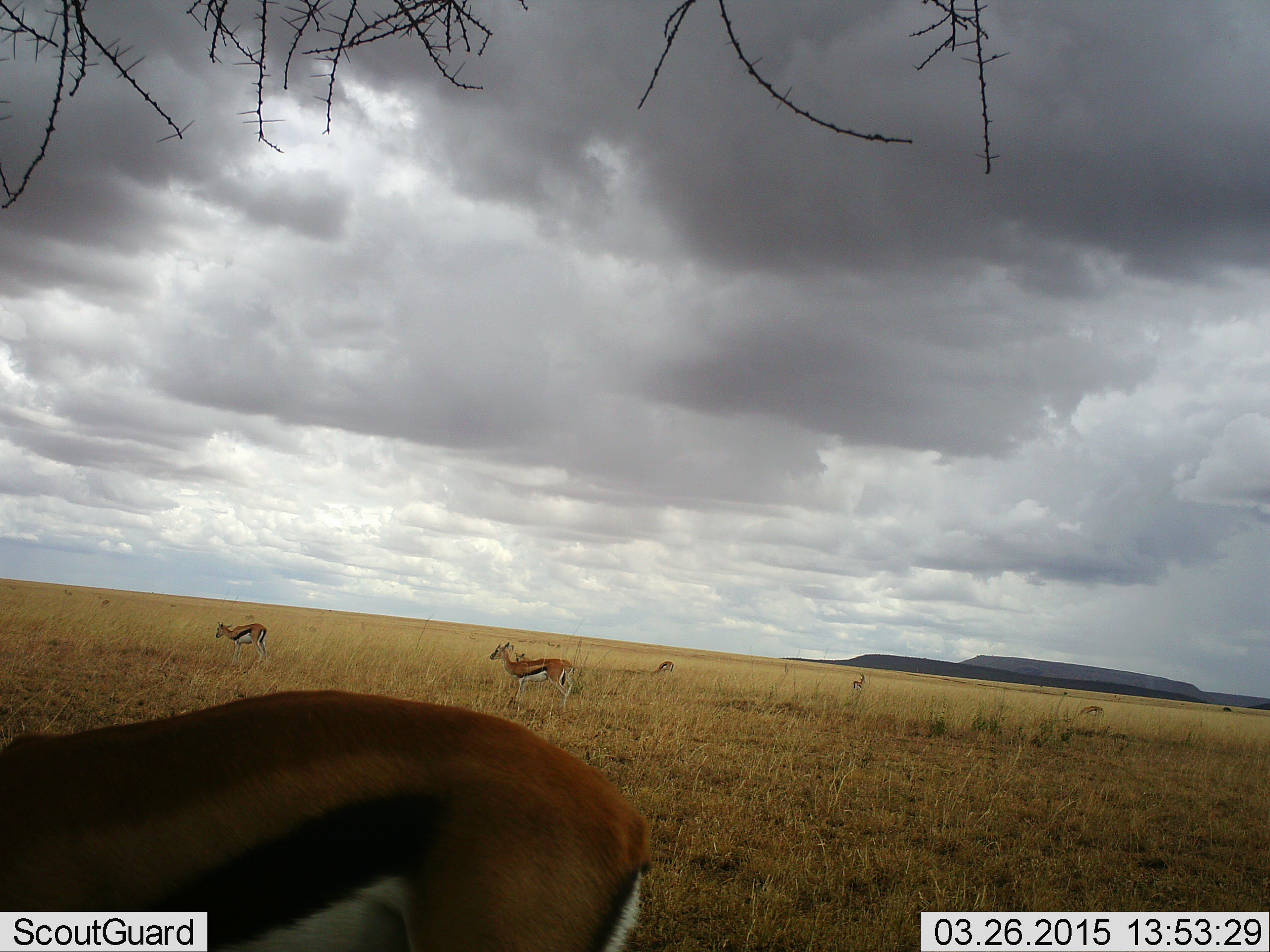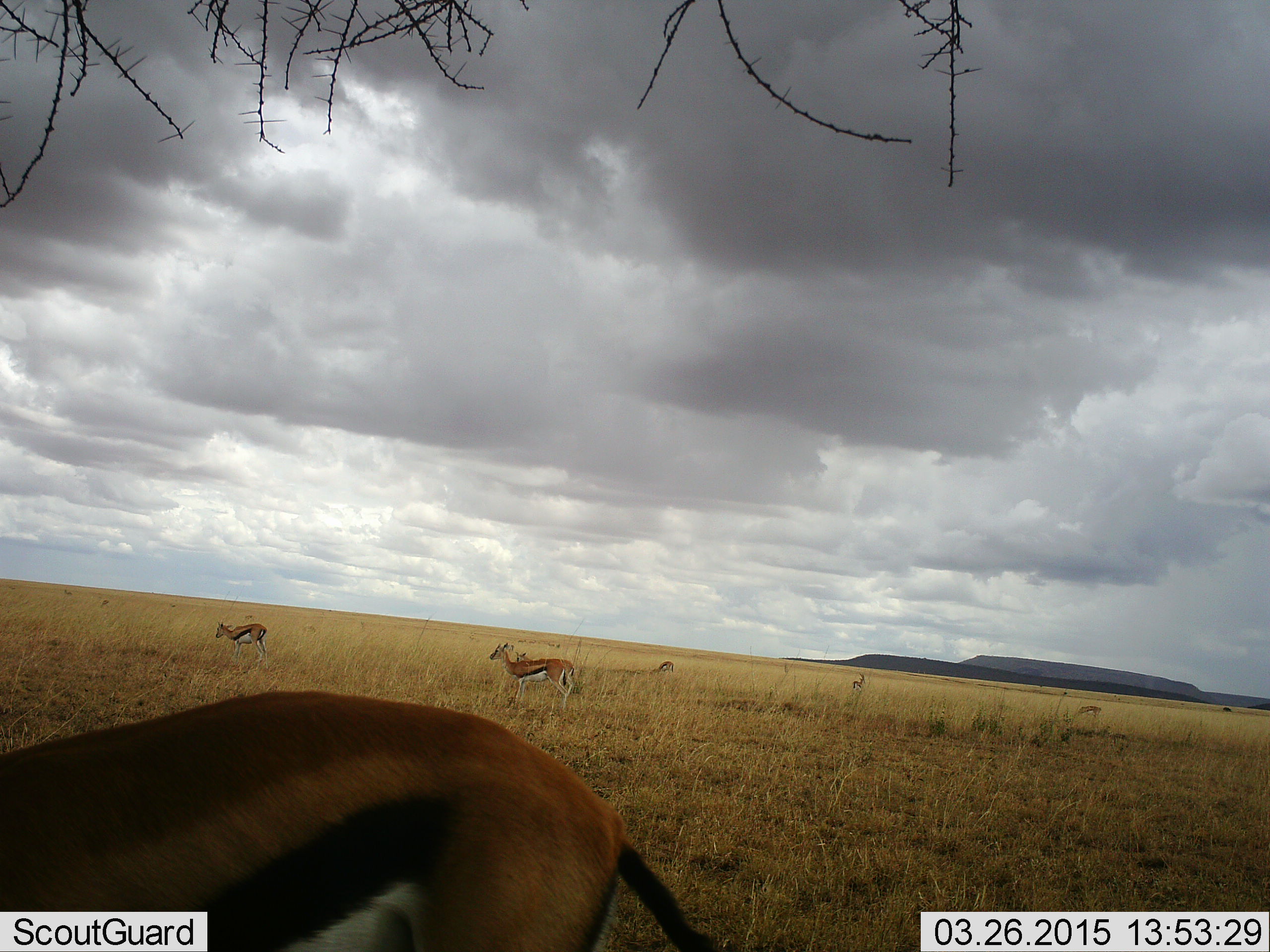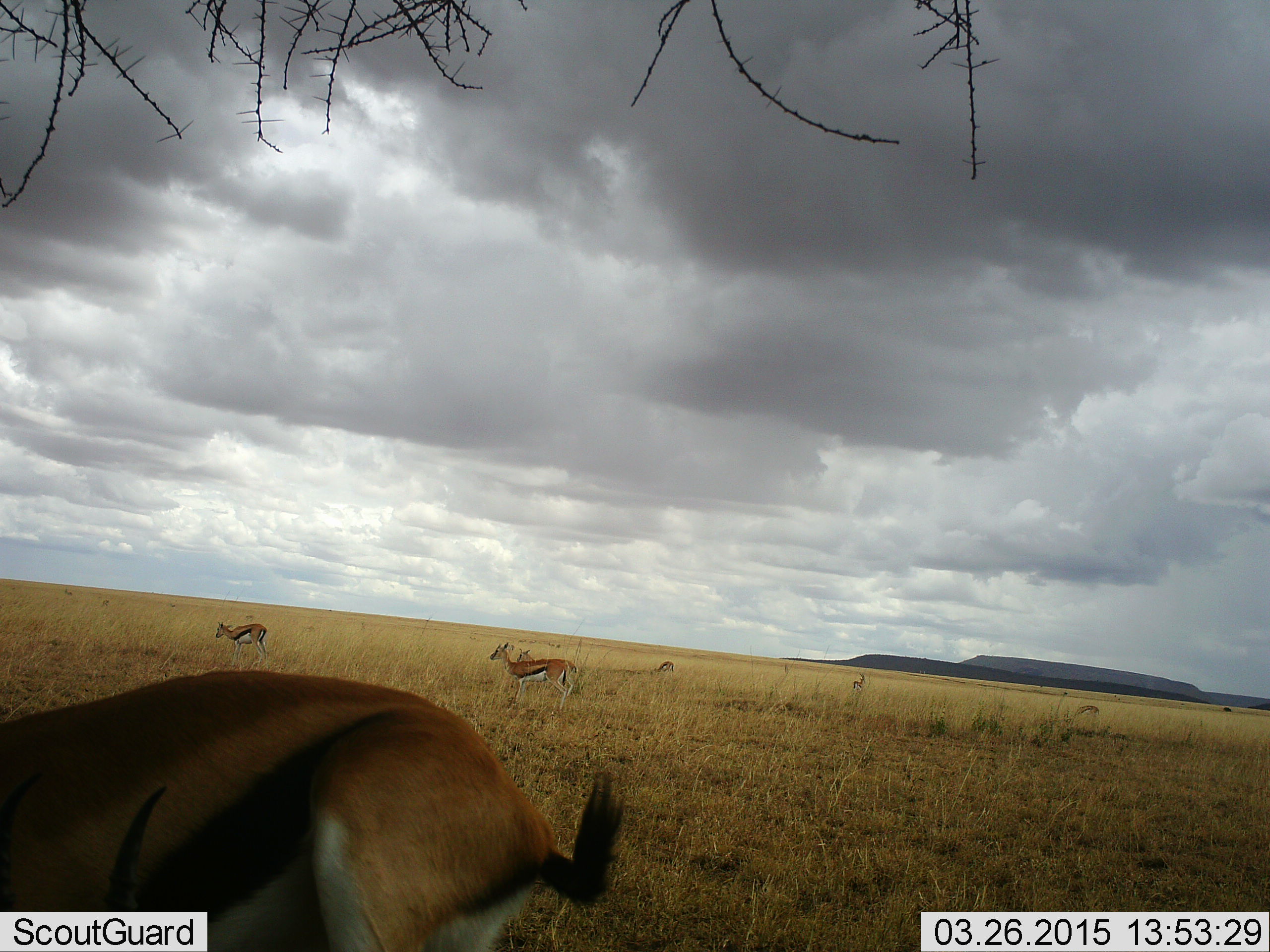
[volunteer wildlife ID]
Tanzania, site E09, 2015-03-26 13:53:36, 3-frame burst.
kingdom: Animalia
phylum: Chordata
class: Mammalia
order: Artiodactyla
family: Bovidae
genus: Eudorcas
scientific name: Eudorcas thomsonii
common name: thomson's gazelle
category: gazellethomsons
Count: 7.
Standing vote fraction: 60%.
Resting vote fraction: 0%.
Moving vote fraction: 10%.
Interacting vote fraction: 0%.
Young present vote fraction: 0%.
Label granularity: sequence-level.